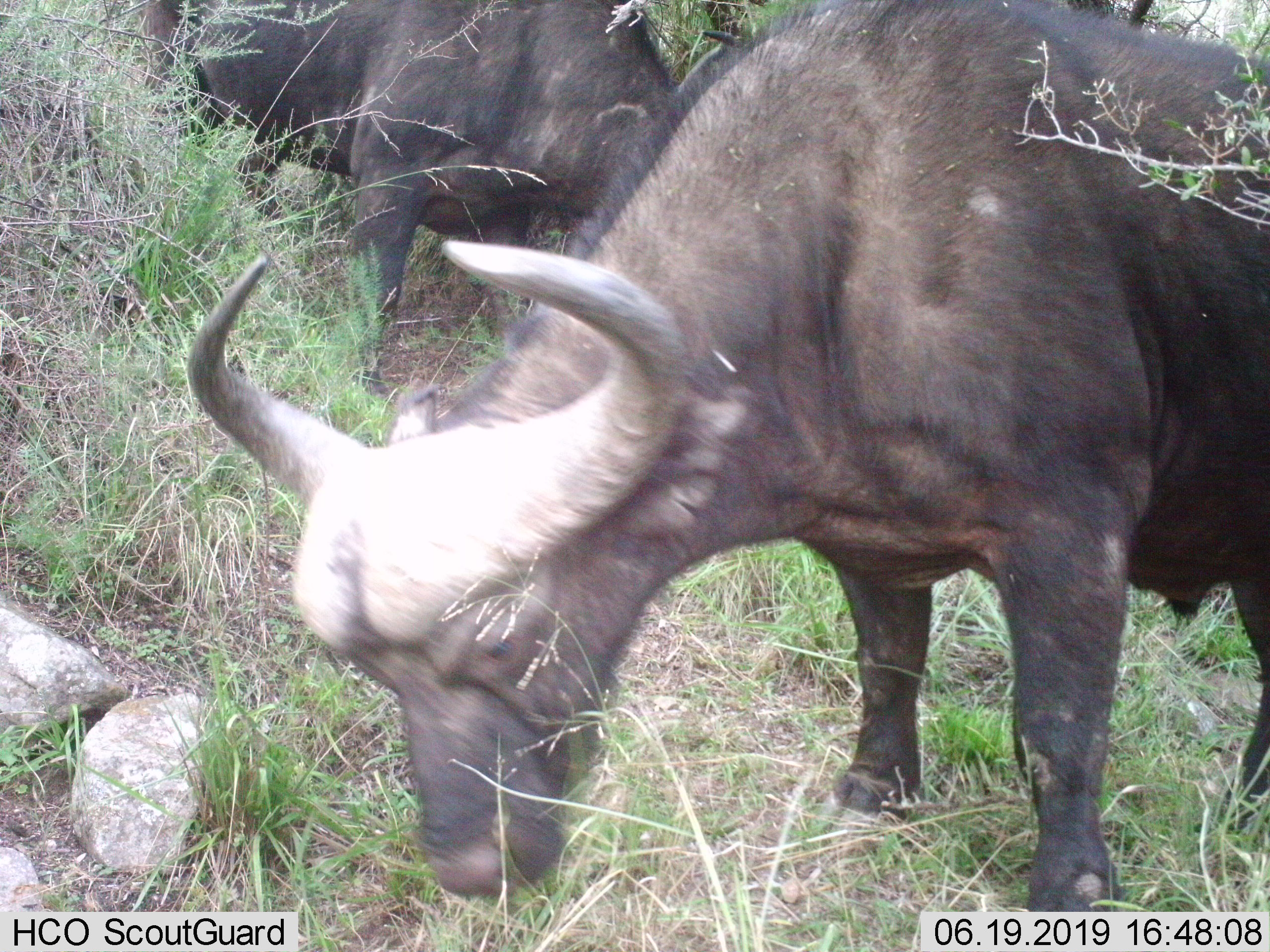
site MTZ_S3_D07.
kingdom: Animalia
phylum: Chordata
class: Mammalia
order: Artiodactyla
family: Bovidae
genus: Syncerus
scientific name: Syncerus caffer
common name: african buffalo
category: buffalo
Buffalo (african buffalo) (Syncerus caffer), count 2. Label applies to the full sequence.